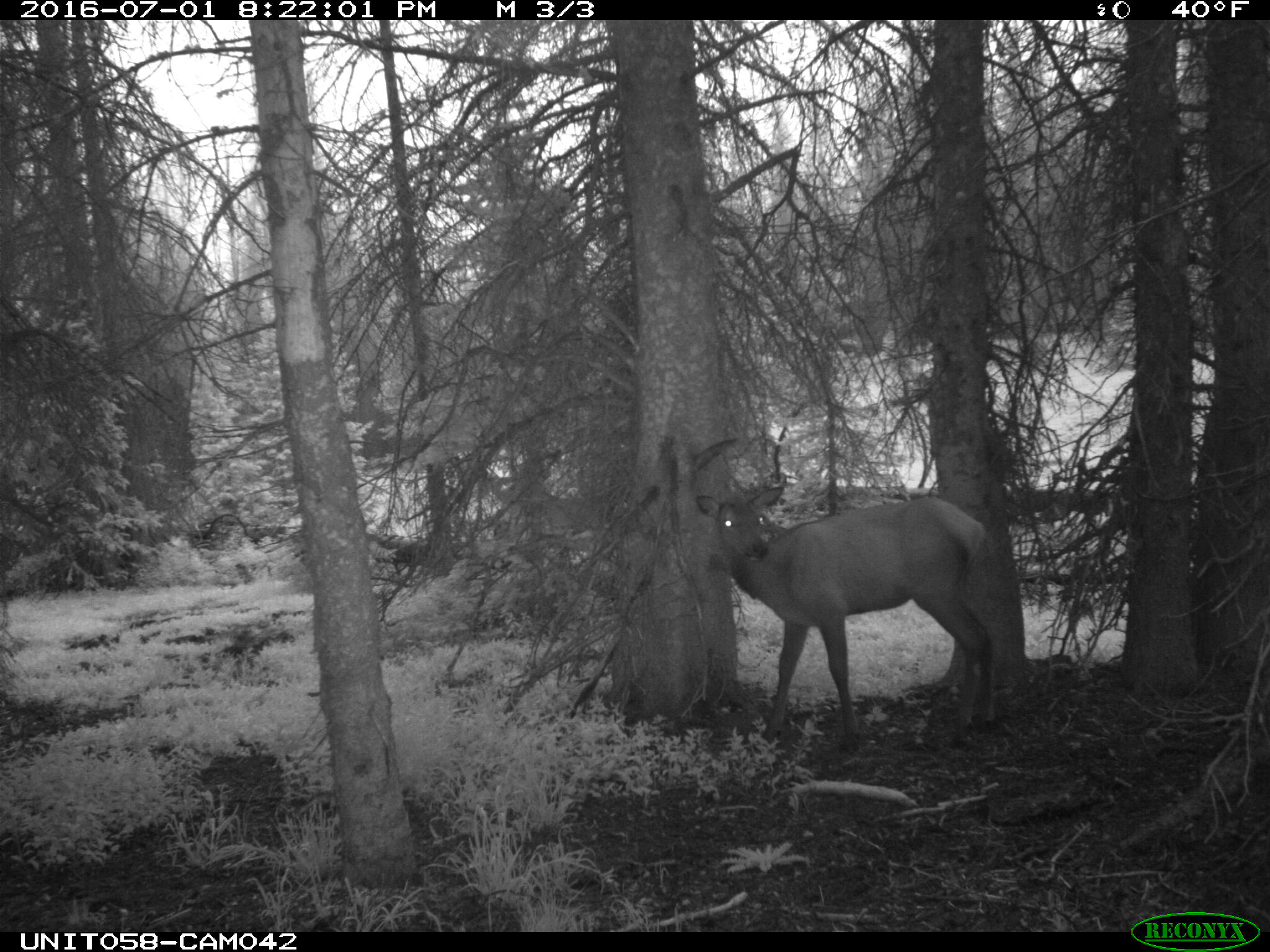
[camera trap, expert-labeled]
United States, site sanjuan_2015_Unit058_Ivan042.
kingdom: Animalia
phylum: Chordata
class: Mammalia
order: Artiodactyla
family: Cervidae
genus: Cervus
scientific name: Cervus elaphus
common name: red deer